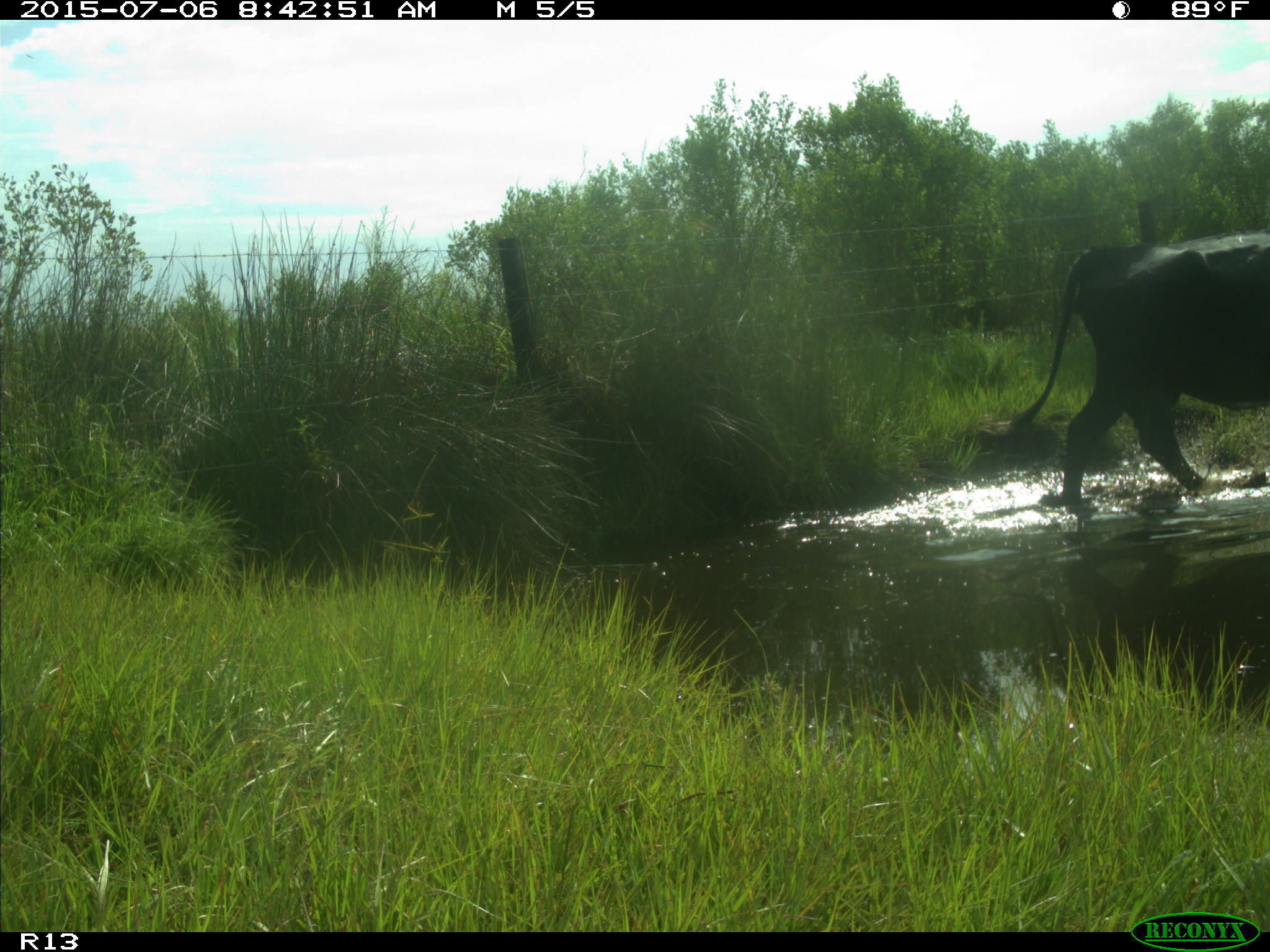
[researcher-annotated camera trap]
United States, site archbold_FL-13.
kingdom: Animalia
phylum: Chordata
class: Mammalia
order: Artiodactyla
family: Bovidae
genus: Bos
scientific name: Bos taurus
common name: domestic cow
Bos taurus (domestic cow).